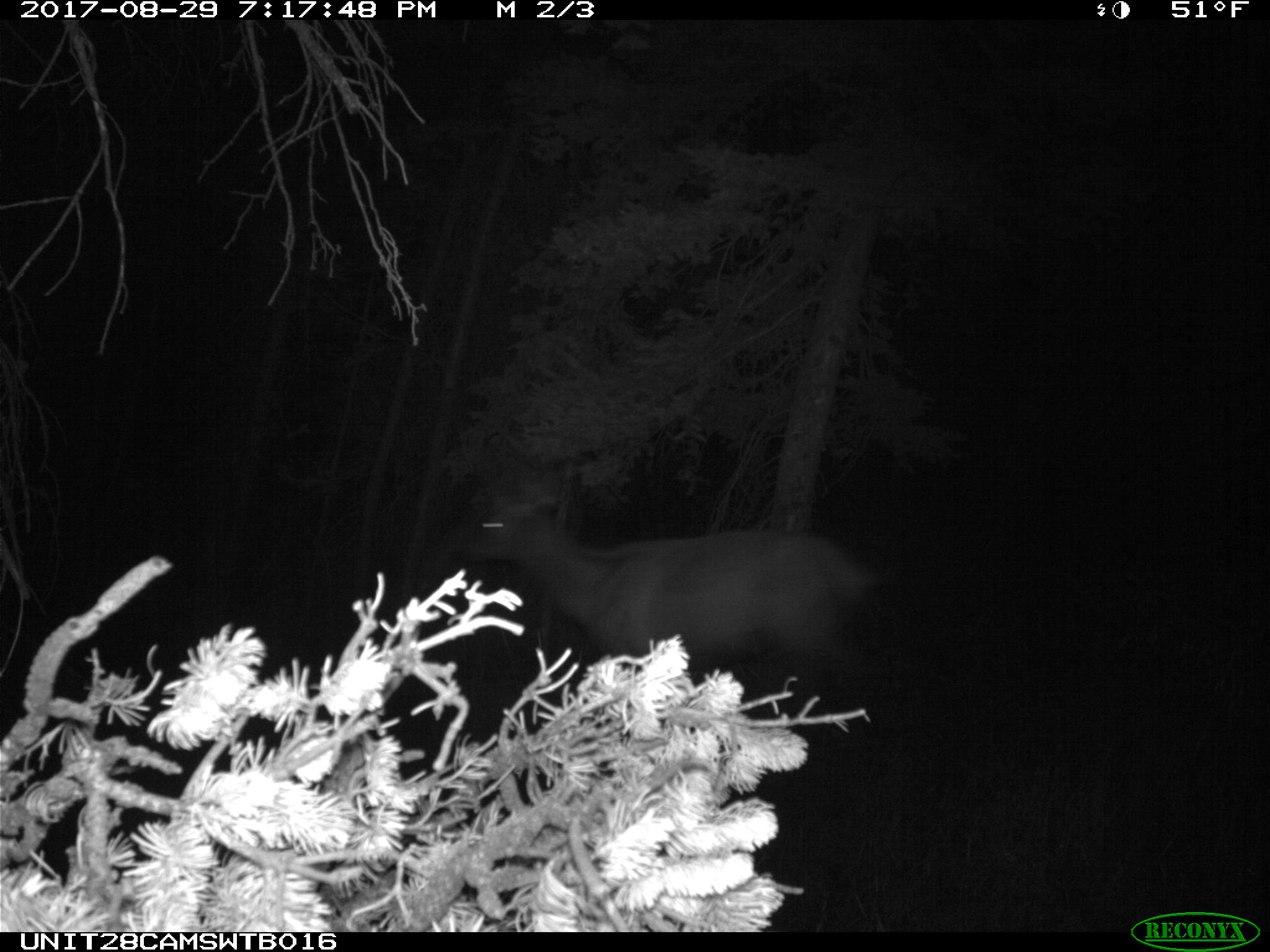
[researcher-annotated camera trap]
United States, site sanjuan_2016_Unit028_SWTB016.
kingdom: Animalia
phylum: Chordata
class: Mammalia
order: Artiodactyla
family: Cervidae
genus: Cervus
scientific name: Cervus elaphus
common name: red deer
Cervus elaphus (red deer).